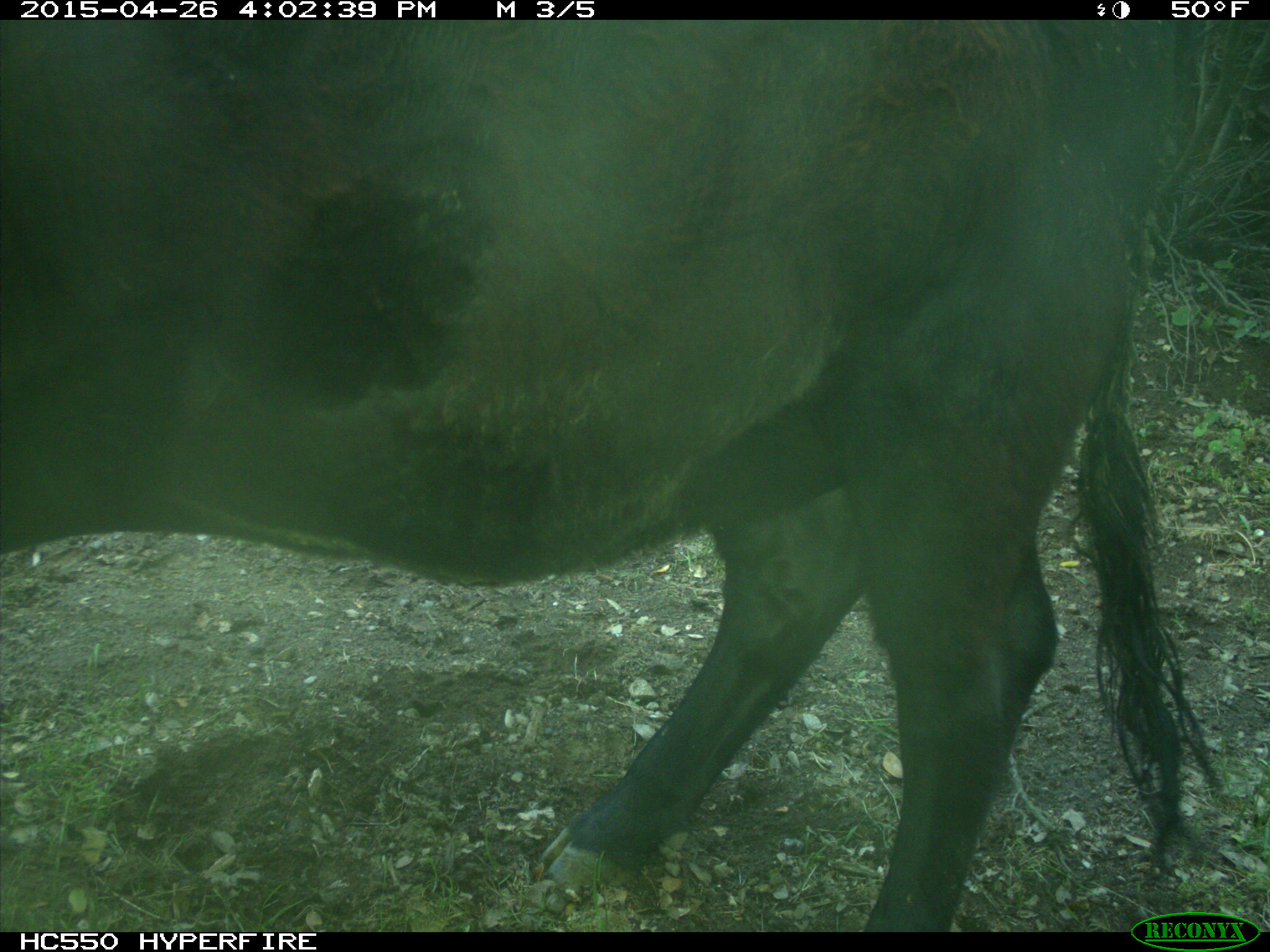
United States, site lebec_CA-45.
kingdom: Animalia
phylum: Chordata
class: Mammalia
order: Artiodactyla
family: Bovidae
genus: Bos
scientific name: Bos taurus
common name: domestic cow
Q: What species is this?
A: Bos taurus (domestic cow).